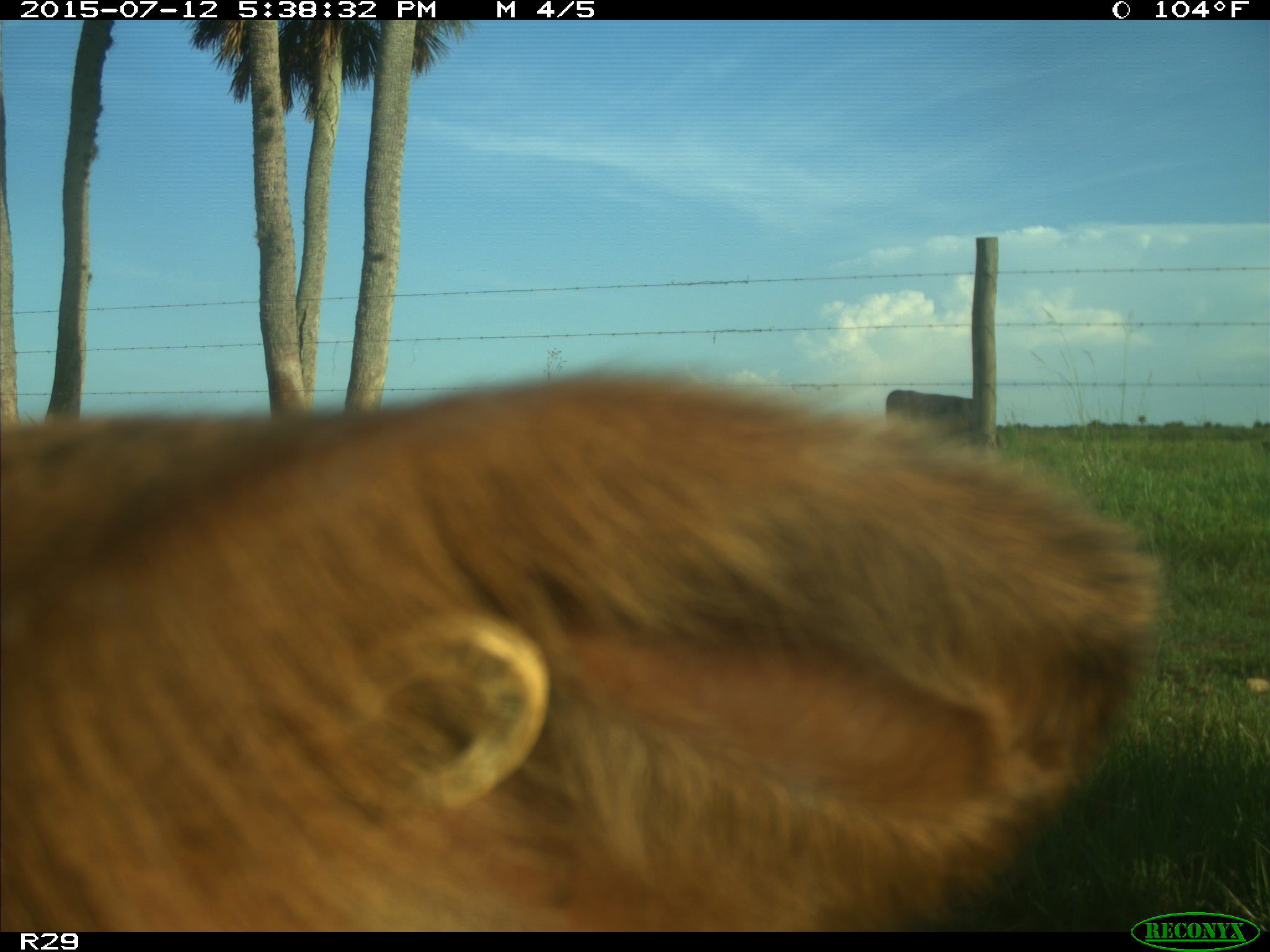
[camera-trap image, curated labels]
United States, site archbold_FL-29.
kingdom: Animalia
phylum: Chordata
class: Mammalia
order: Artiodactyla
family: Bovidae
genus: Bos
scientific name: Bos taurus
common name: domestic cow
Bos taurus (domestic cow).